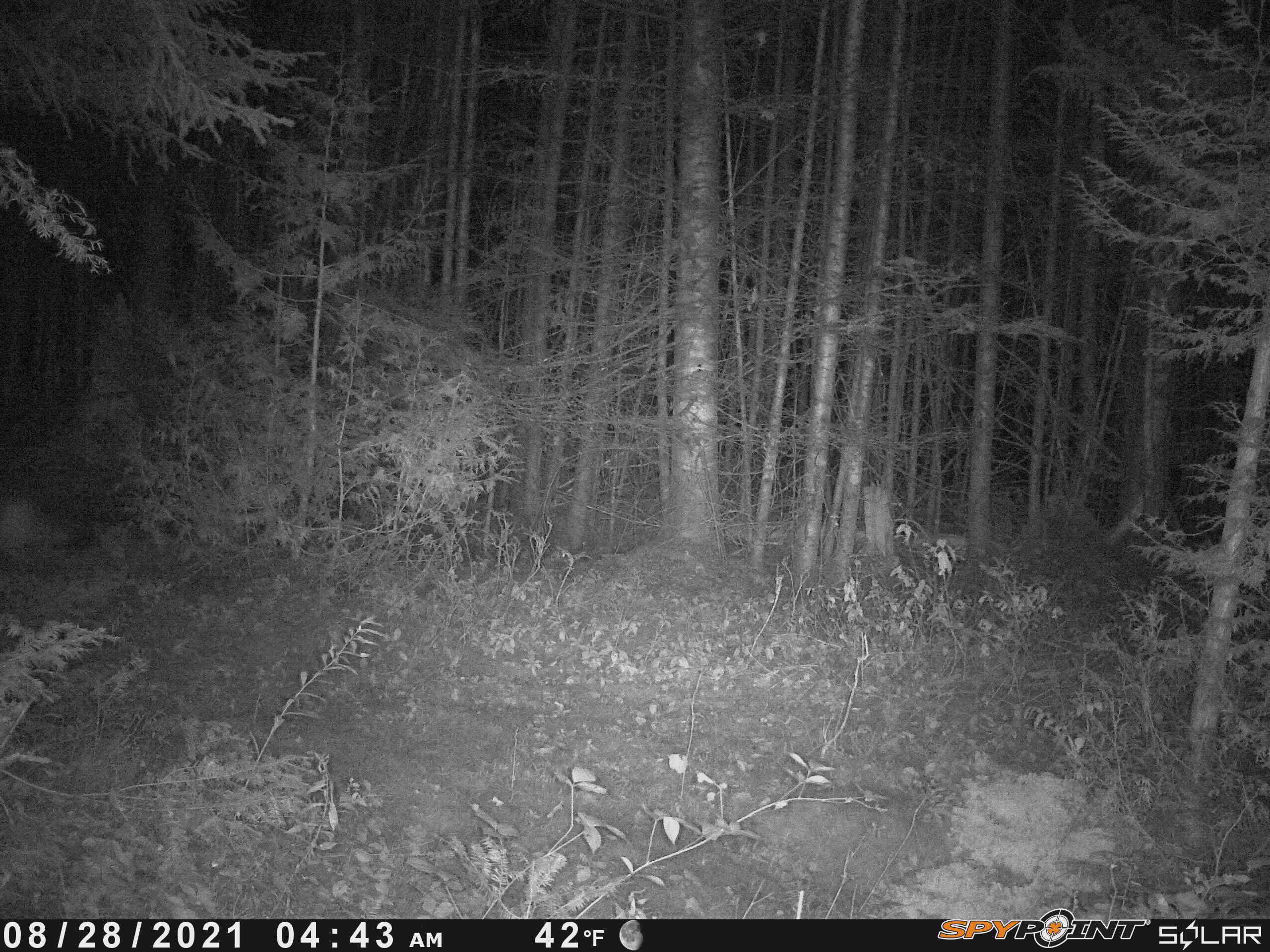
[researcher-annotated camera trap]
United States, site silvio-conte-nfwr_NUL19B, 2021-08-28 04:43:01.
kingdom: Animalia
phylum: Chordata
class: Mammalia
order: Rodentia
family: Erethizontidae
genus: Erethizon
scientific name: Erethizon dorsatum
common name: porcupine